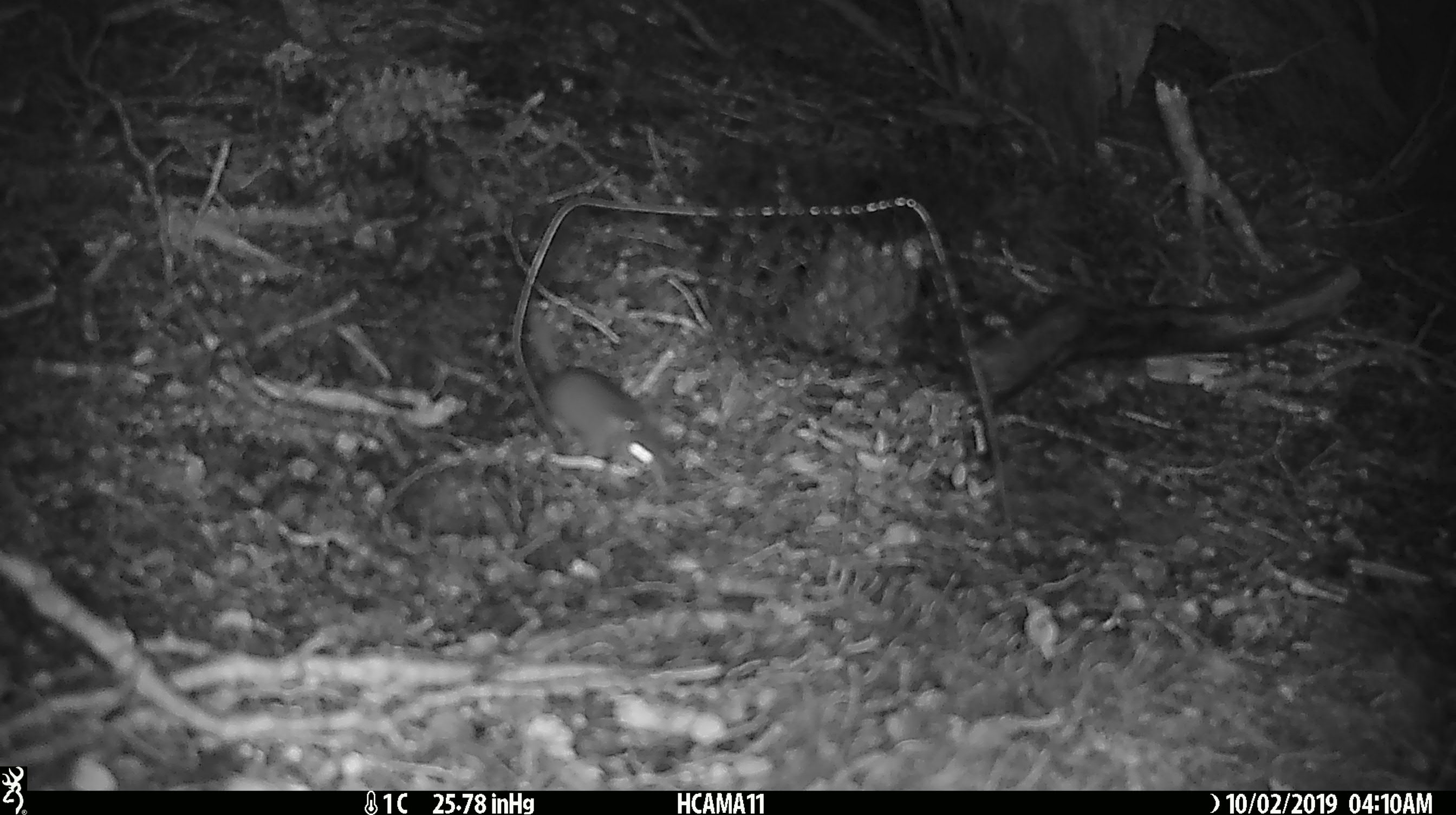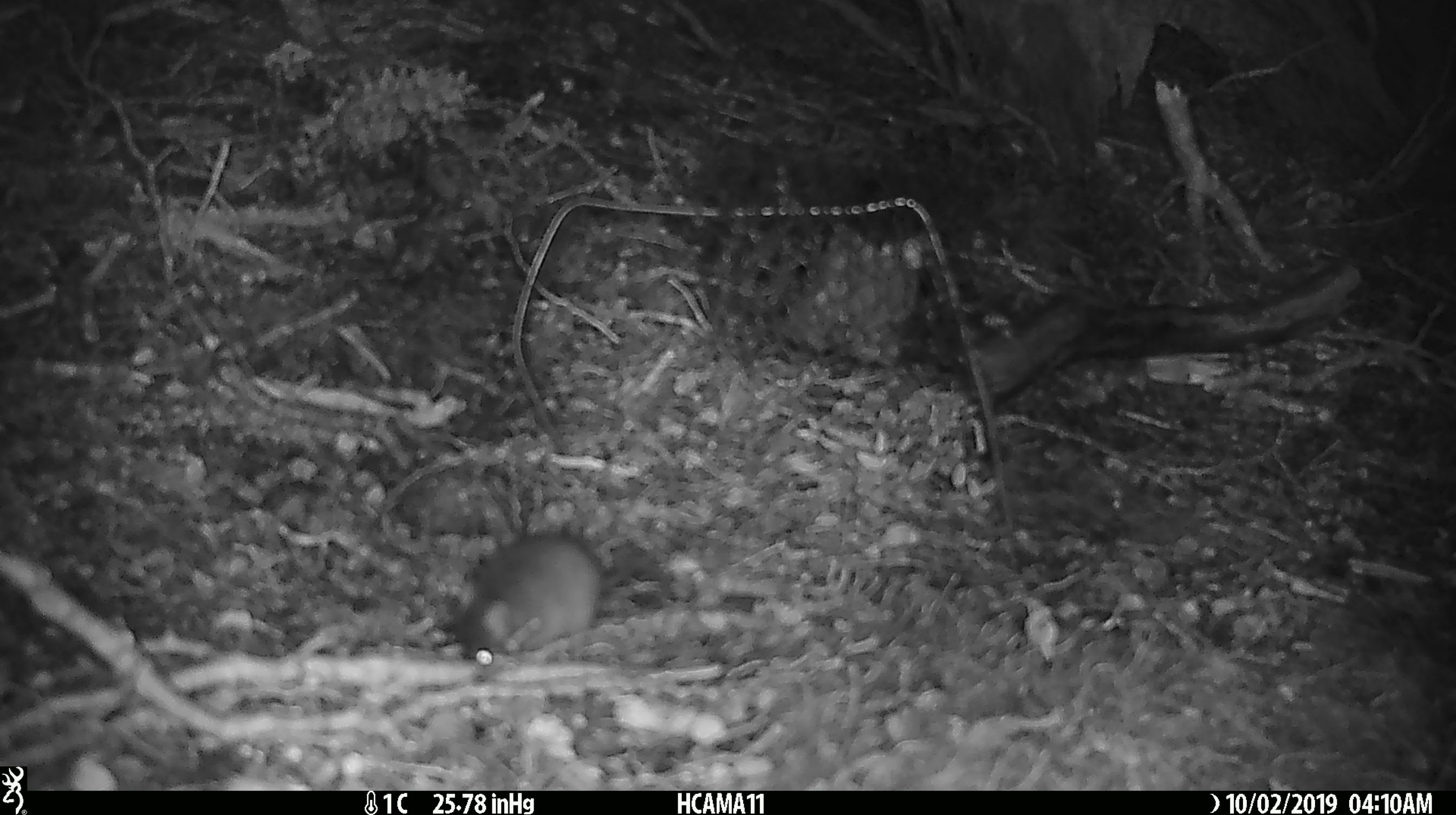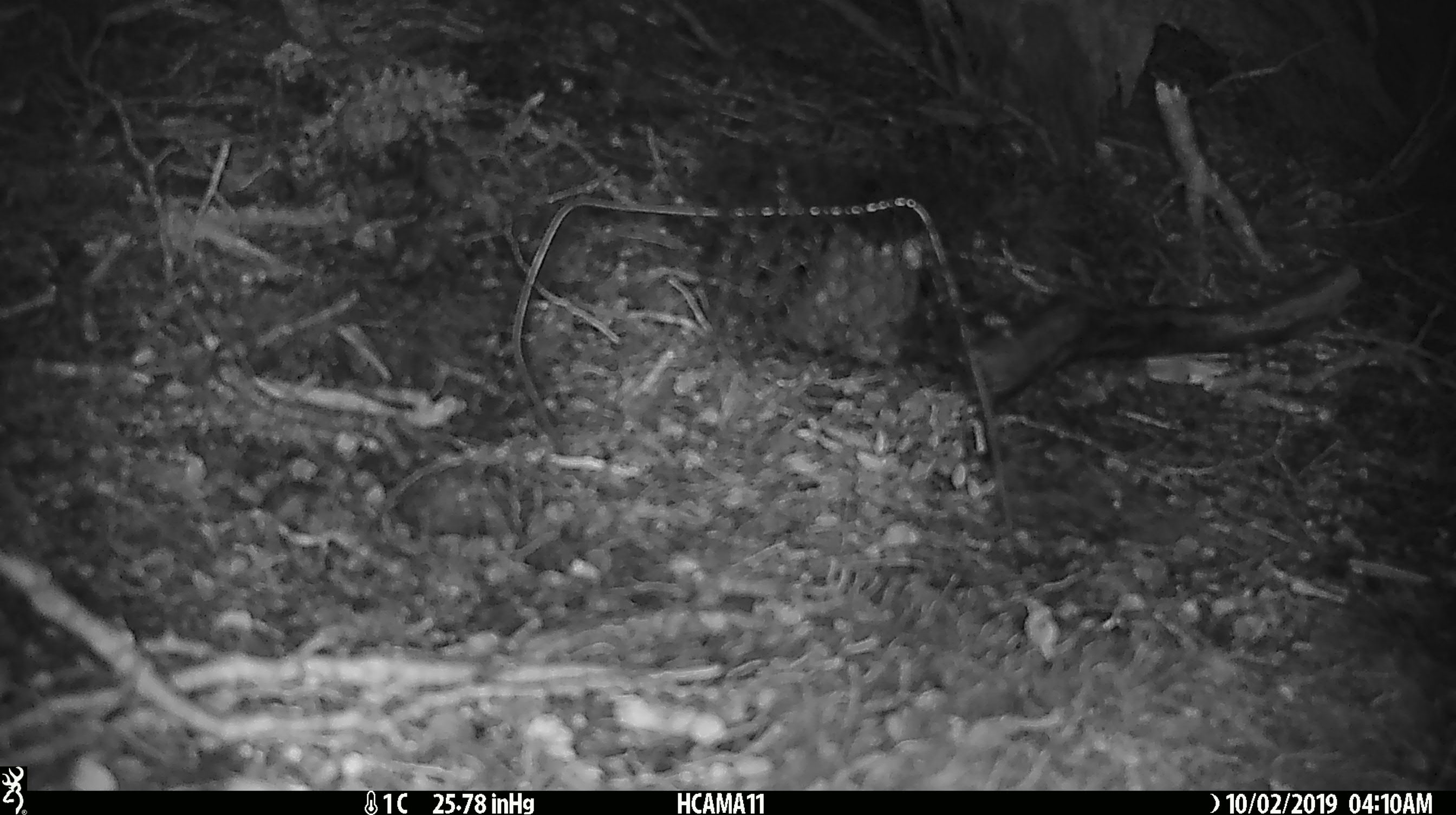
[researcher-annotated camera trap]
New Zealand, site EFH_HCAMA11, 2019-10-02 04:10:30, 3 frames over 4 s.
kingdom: Animalia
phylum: Chordata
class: Mammalia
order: Rodentia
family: Muridae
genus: Mus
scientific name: Mus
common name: mouse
Mouse (Mus).